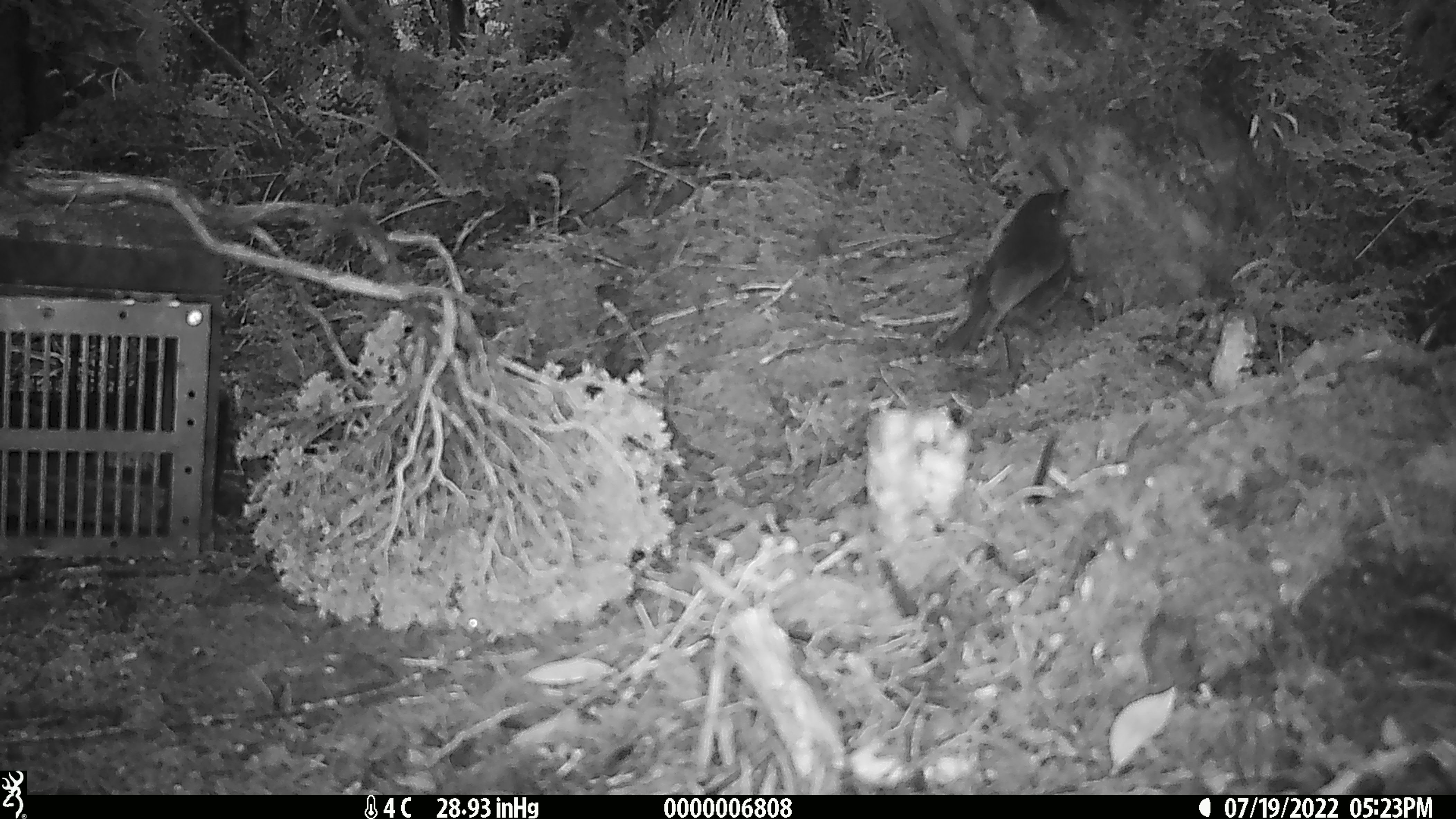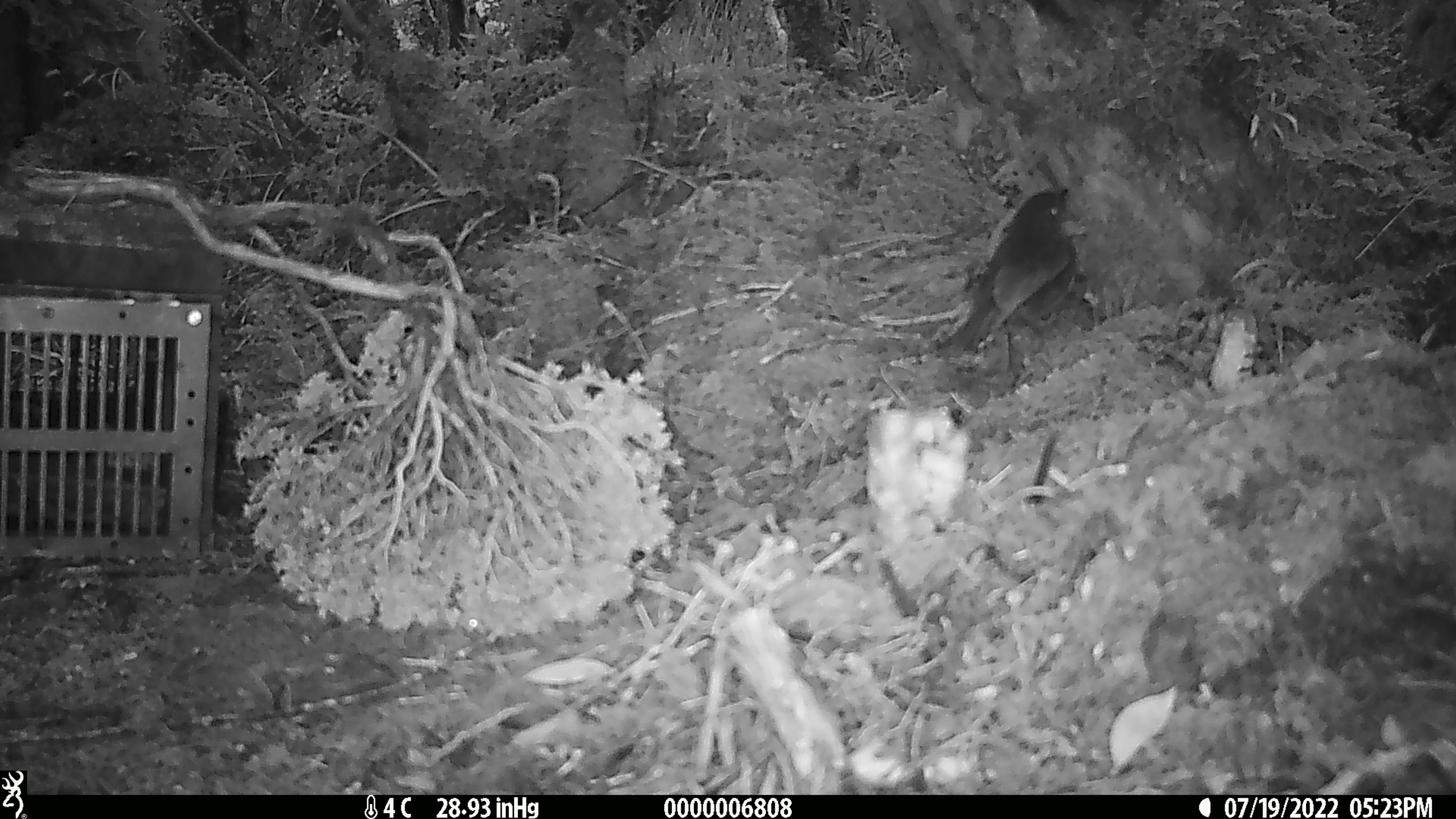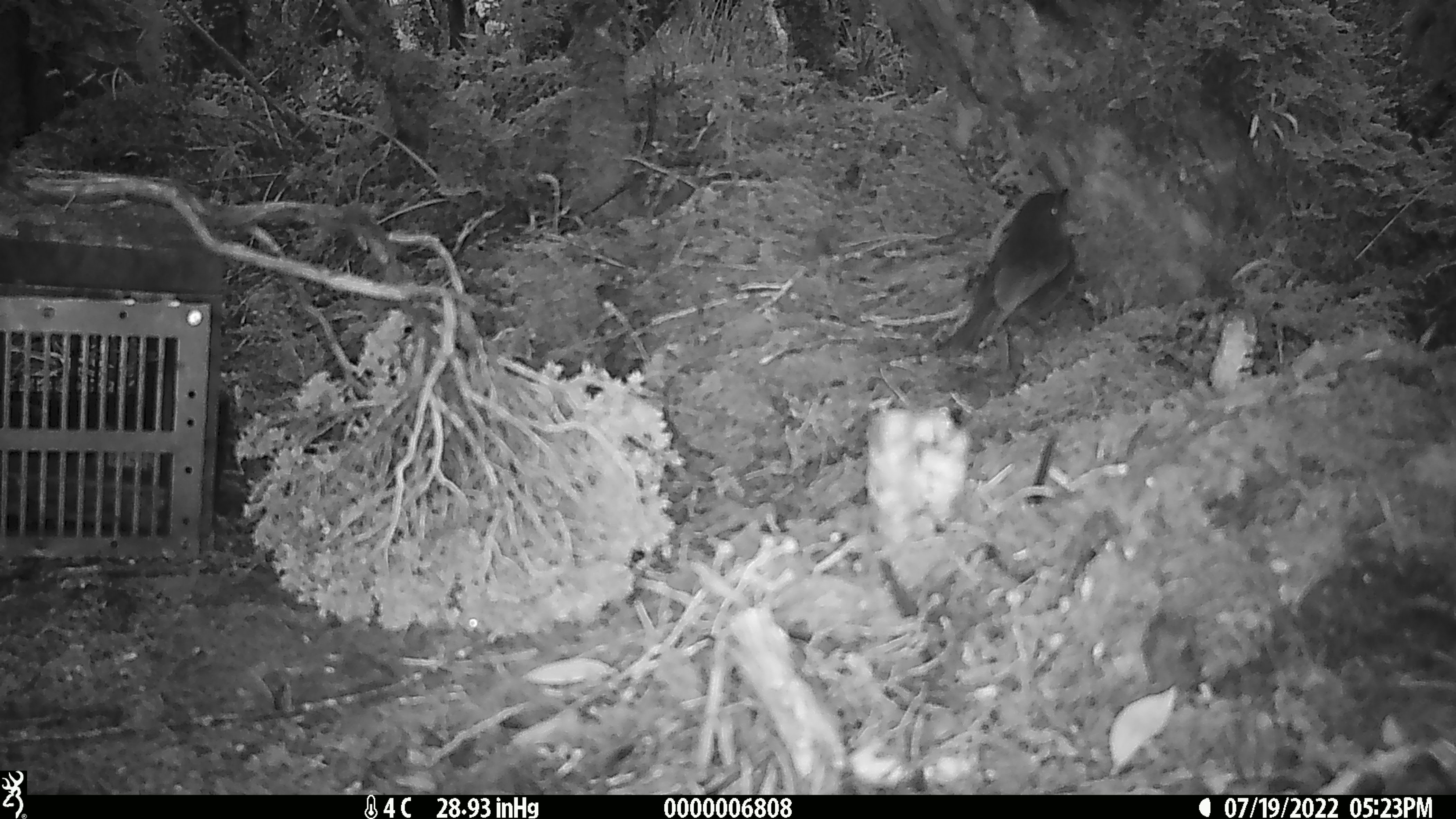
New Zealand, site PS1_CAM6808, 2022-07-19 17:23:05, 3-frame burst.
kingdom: Animalia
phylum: Chordata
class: Aves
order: Passeriformes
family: Petroicidae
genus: Petroica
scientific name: Petroica macrocephala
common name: tomtit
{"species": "tomtit (Petroica macrocephala)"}